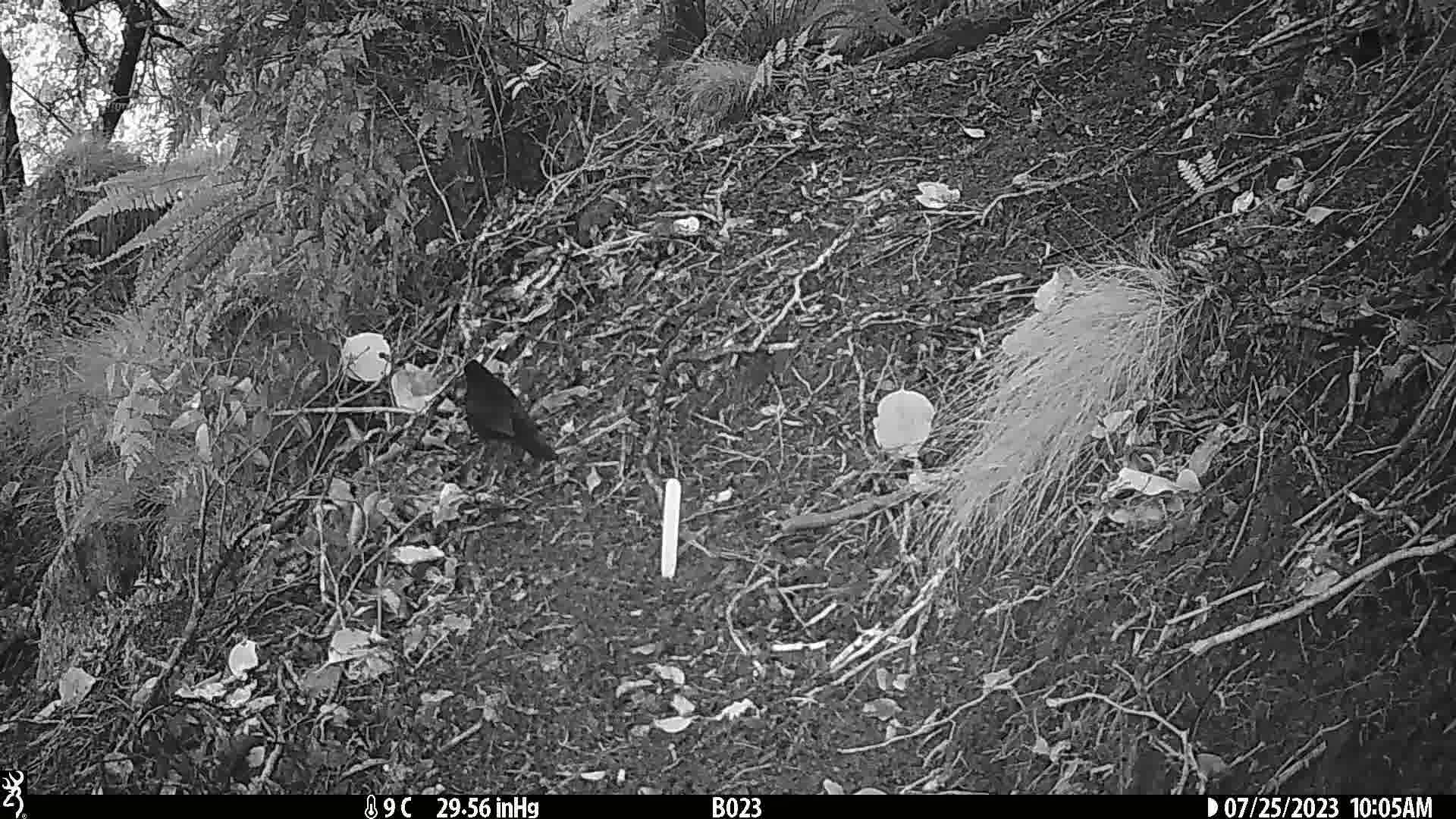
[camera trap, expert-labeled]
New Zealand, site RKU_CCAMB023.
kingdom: Animalia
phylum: Chordata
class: Aves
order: Passeriformes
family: Turdidae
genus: Turdus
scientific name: Turdus merula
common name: eurasian blackbird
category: blackbird